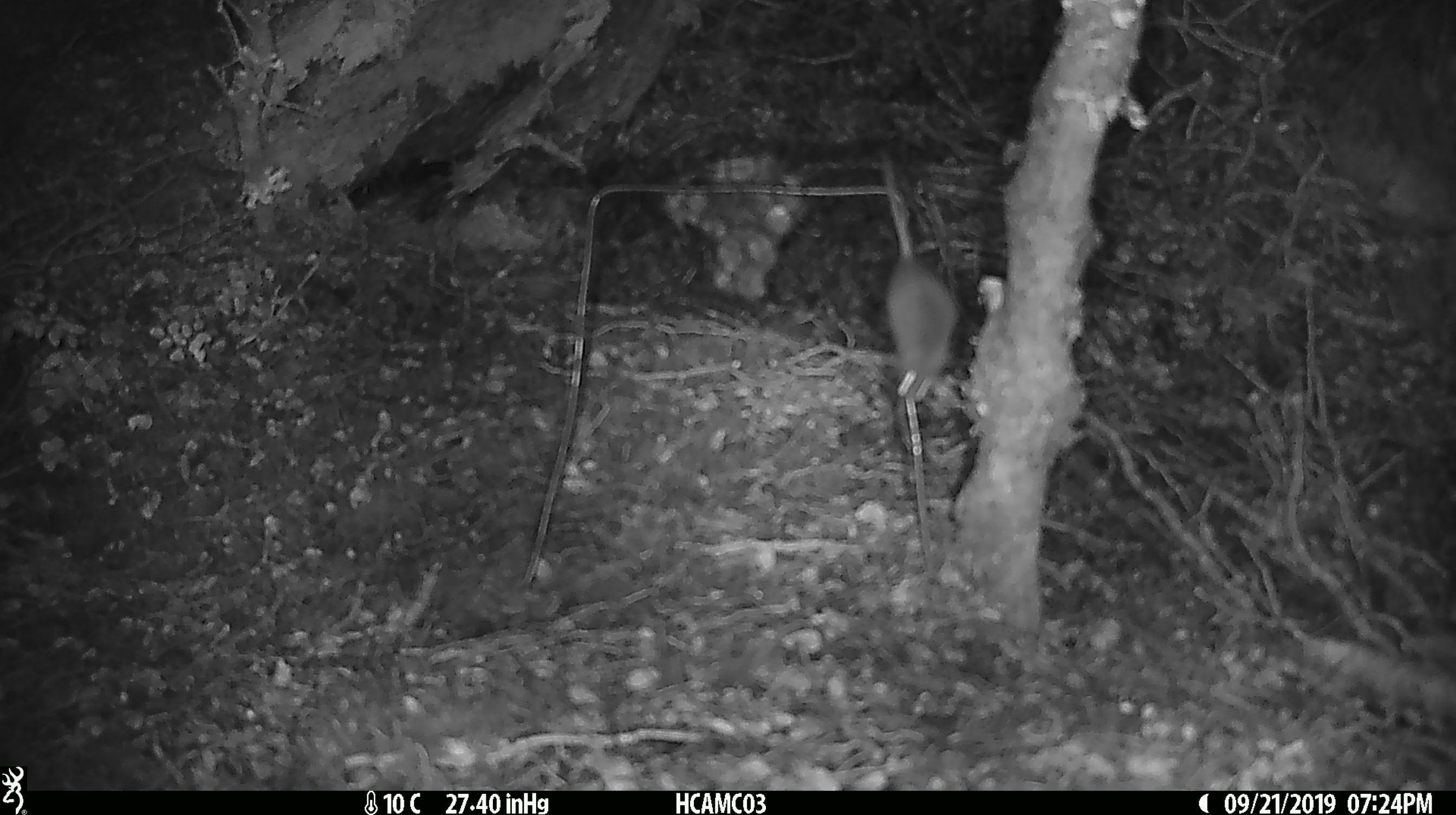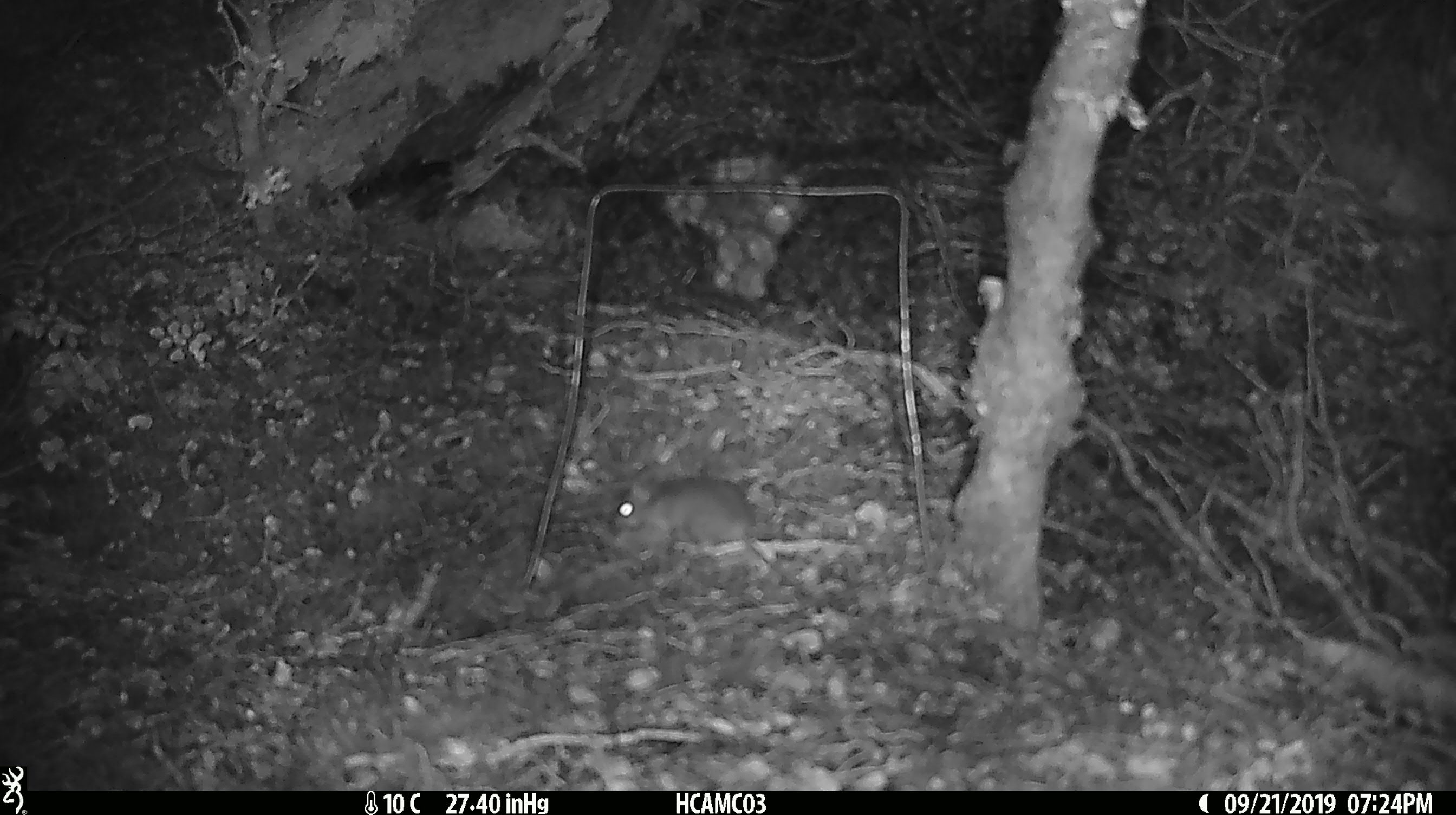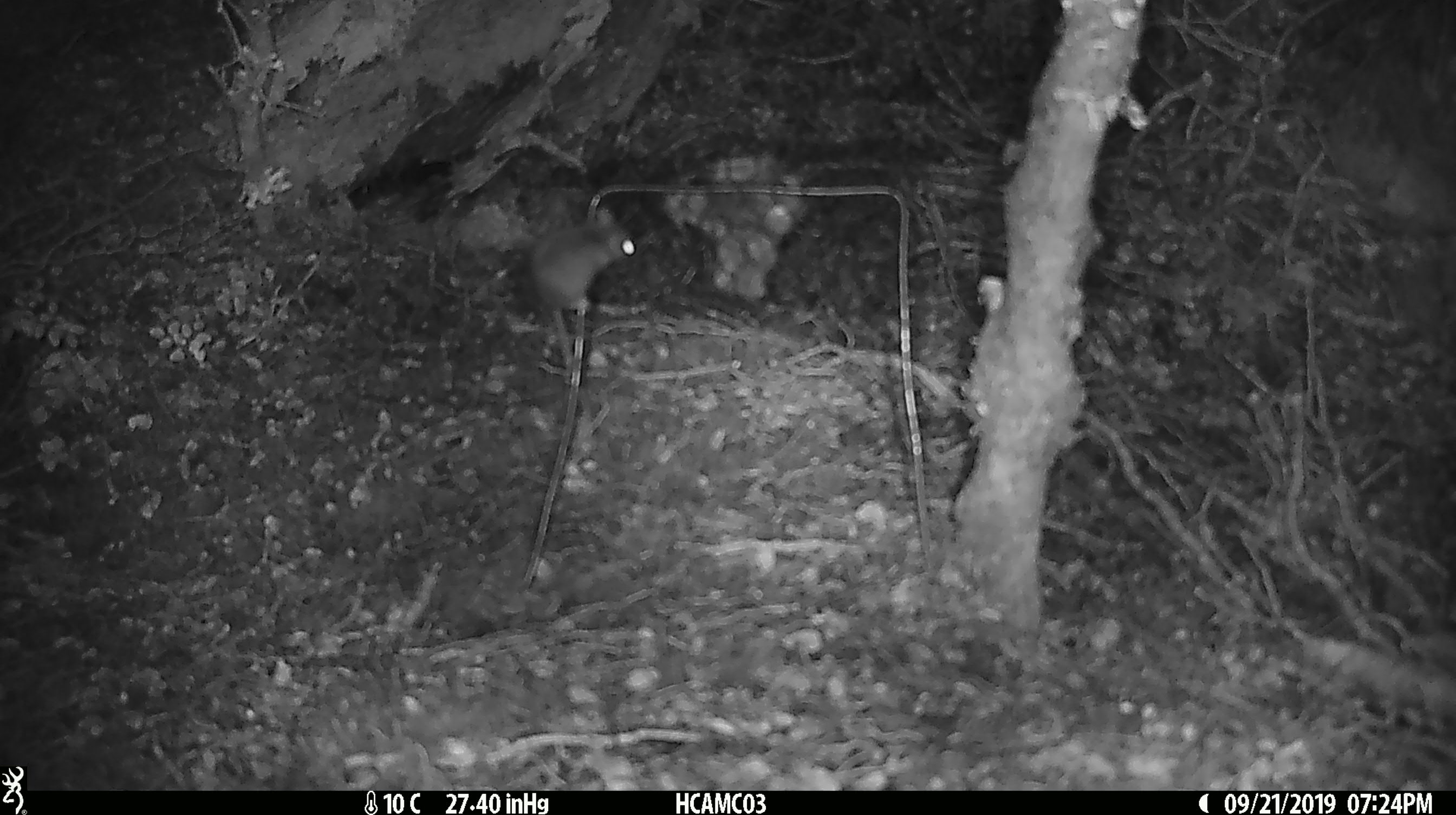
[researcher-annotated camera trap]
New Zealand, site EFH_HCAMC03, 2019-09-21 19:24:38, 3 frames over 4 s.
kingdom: Animalia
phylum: Chordata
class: Mammalia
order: Rodentia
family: Muridae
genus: Mus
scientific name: Mus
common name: mouse